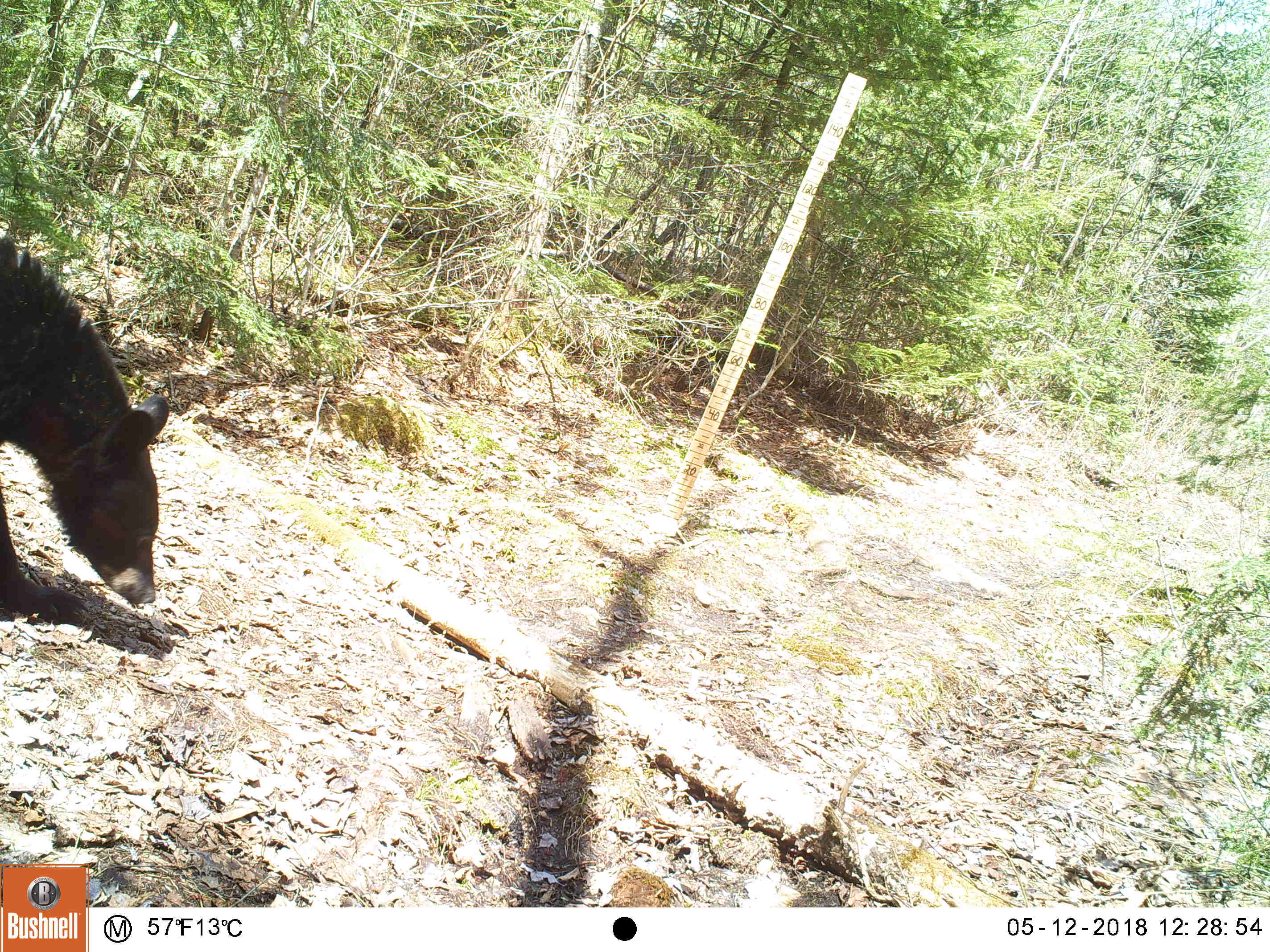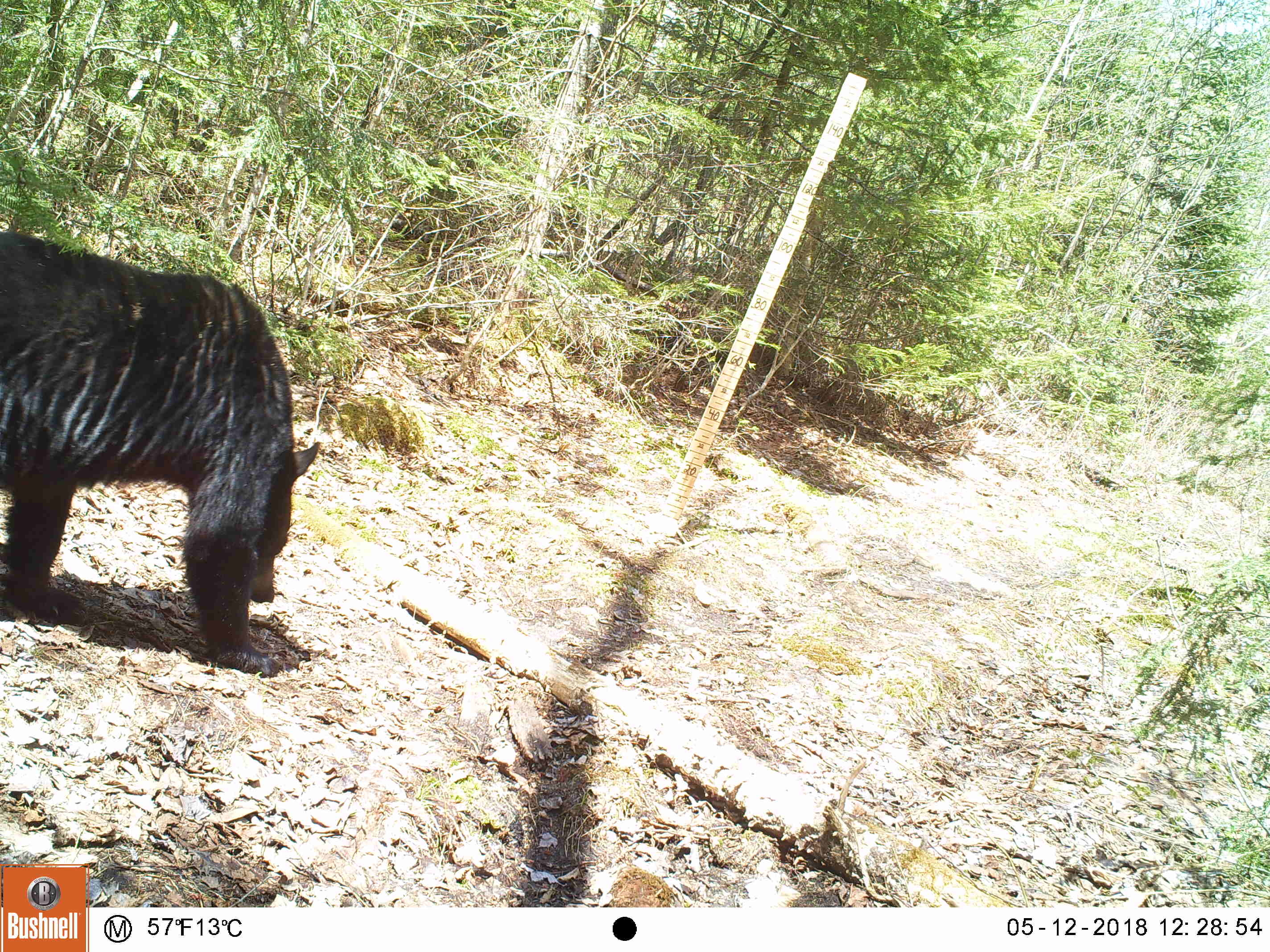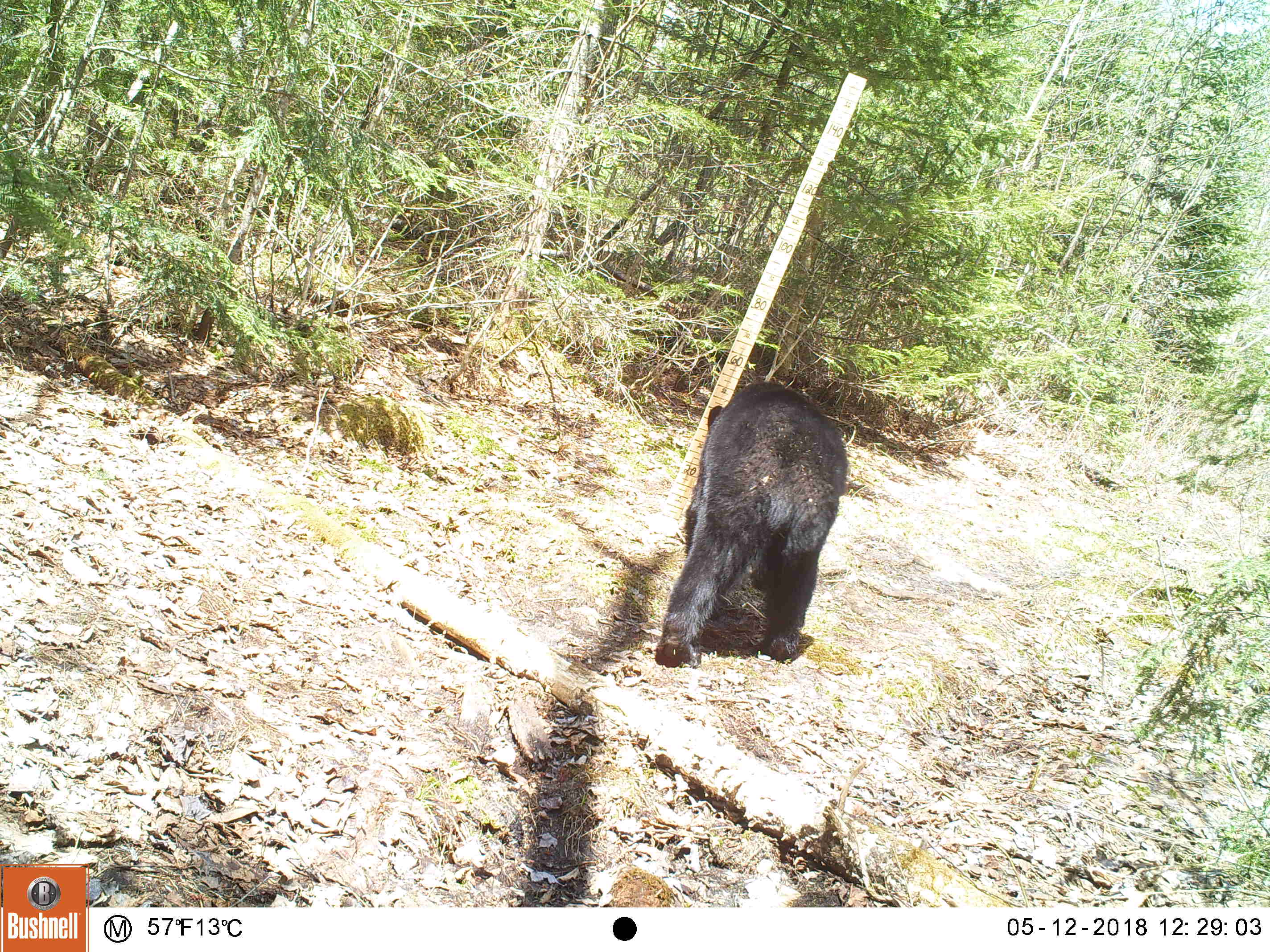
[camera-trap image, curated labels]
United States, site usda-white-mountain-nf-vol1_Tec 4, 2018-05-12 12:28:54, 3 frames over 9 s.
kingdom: Animalia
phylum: Chordata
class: Mammalia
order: Carnivora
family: Ursidae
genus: Ursus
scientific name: Ursus americanus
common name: black bear